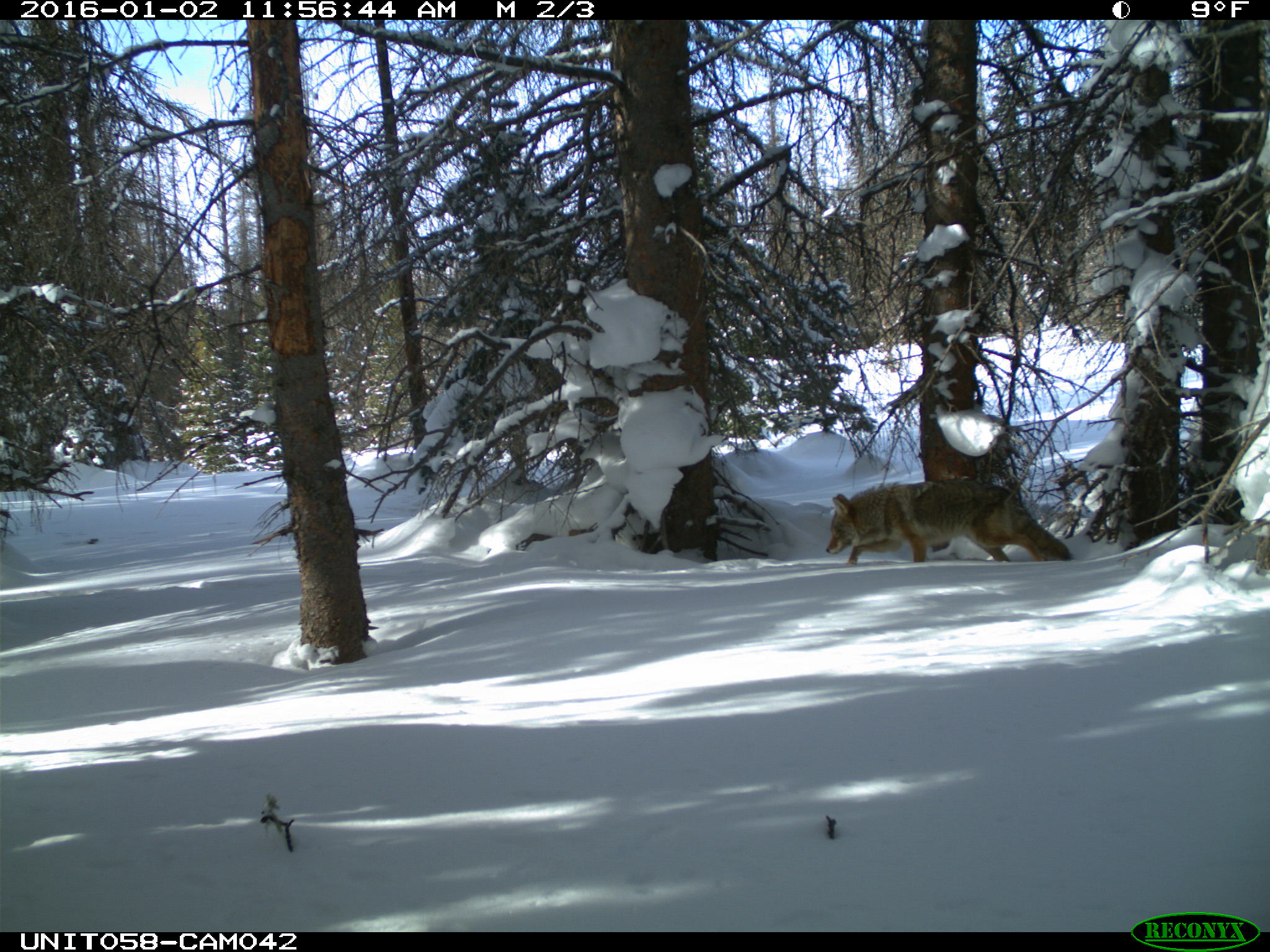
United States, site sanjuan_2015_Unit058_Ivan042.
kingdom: Animalia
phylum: Chordata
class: Mammalia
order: Carnivora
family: Canidae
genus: Canis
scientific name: Canis latrans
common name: coyote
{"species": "Canis latrans (coyote)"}